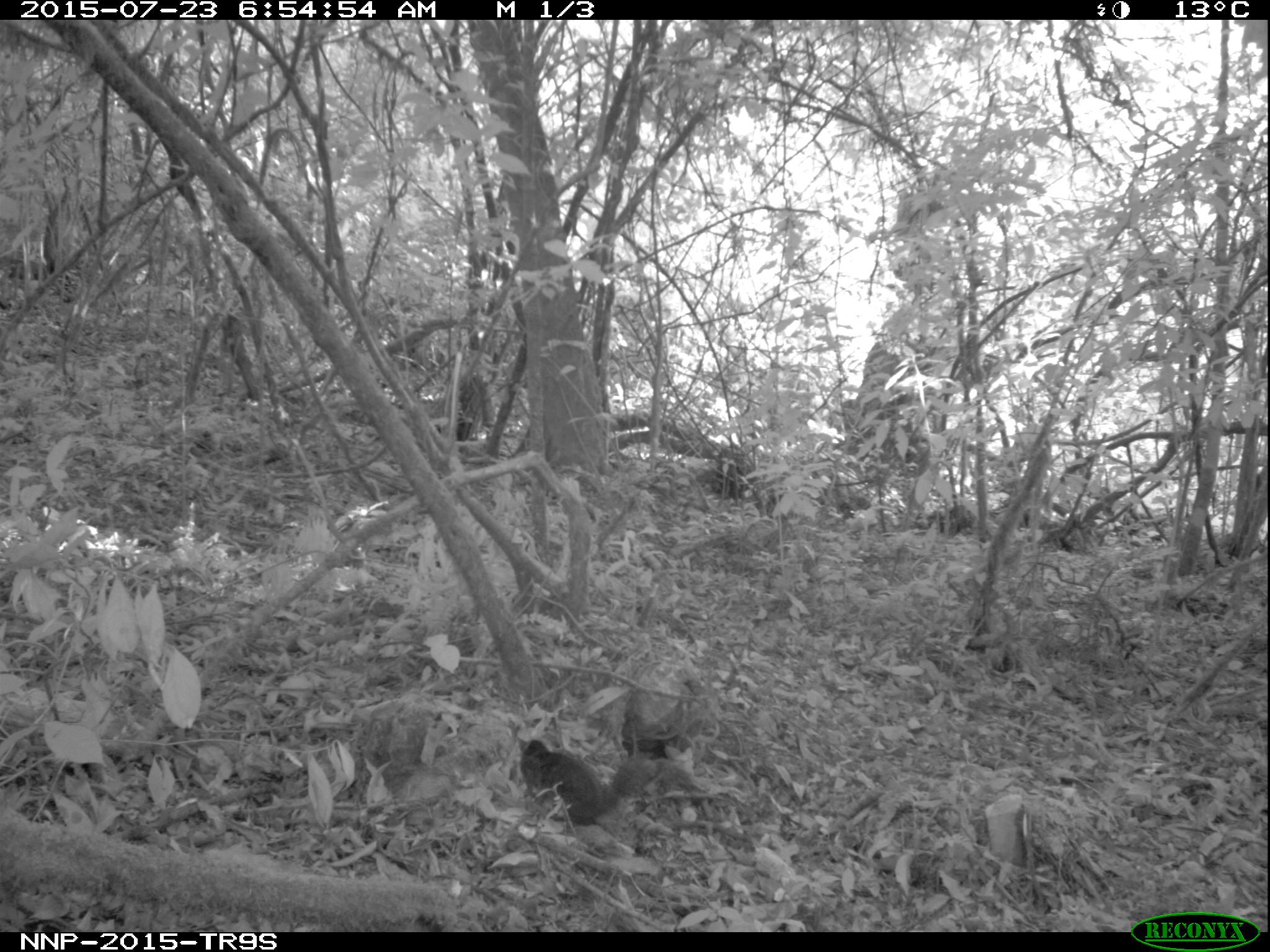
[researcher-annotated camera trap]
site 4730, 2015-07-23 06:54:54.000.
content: unidentified animal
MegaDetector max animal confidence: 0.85